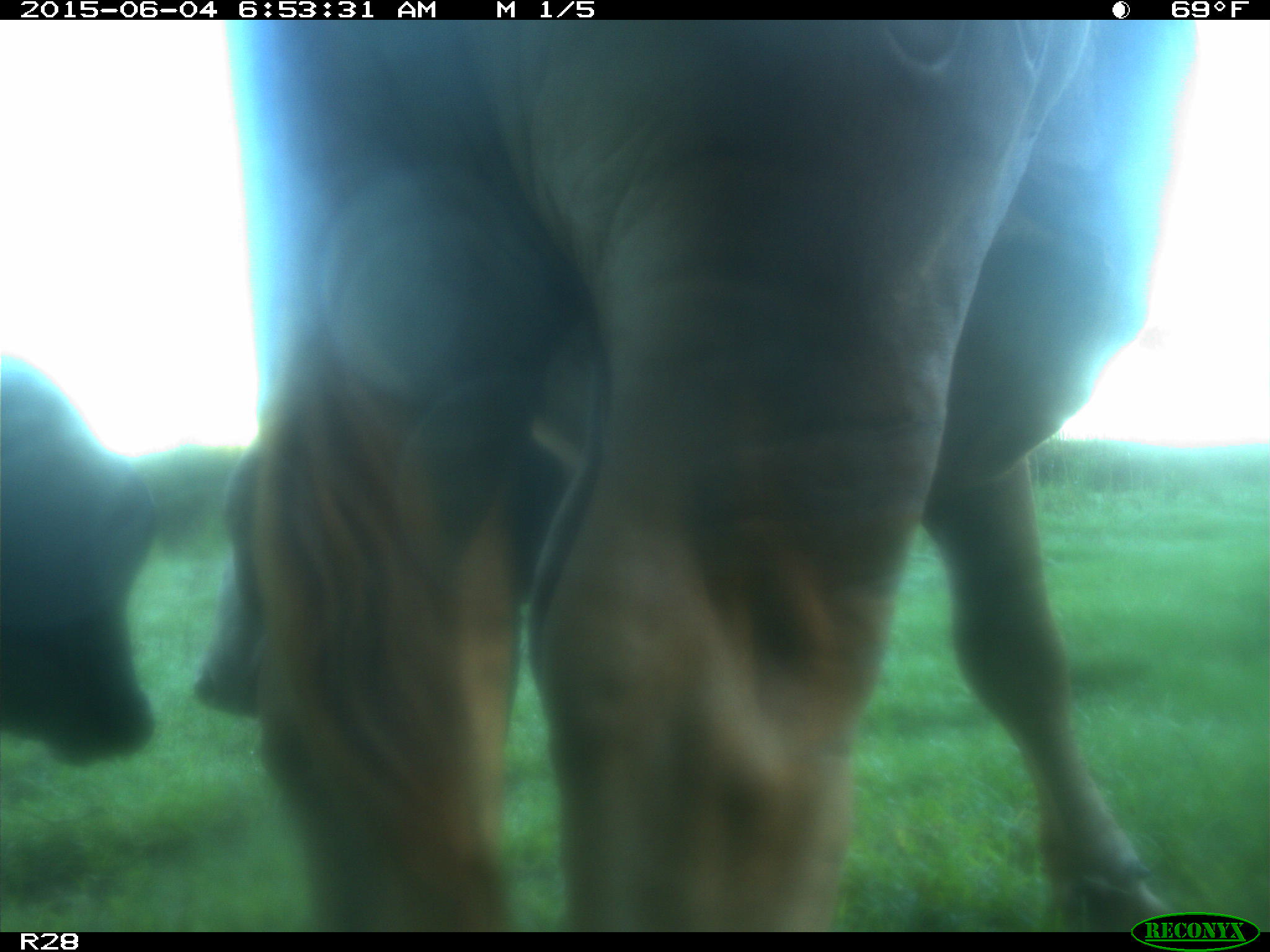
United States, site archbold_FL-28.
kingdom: Animalia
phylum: Chordata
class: Mammalia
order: Artiodactyla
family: Bovidae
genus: Bos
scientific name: Bos taurus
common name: domestic cow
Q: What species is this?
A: Bos taurus (domestic cow).